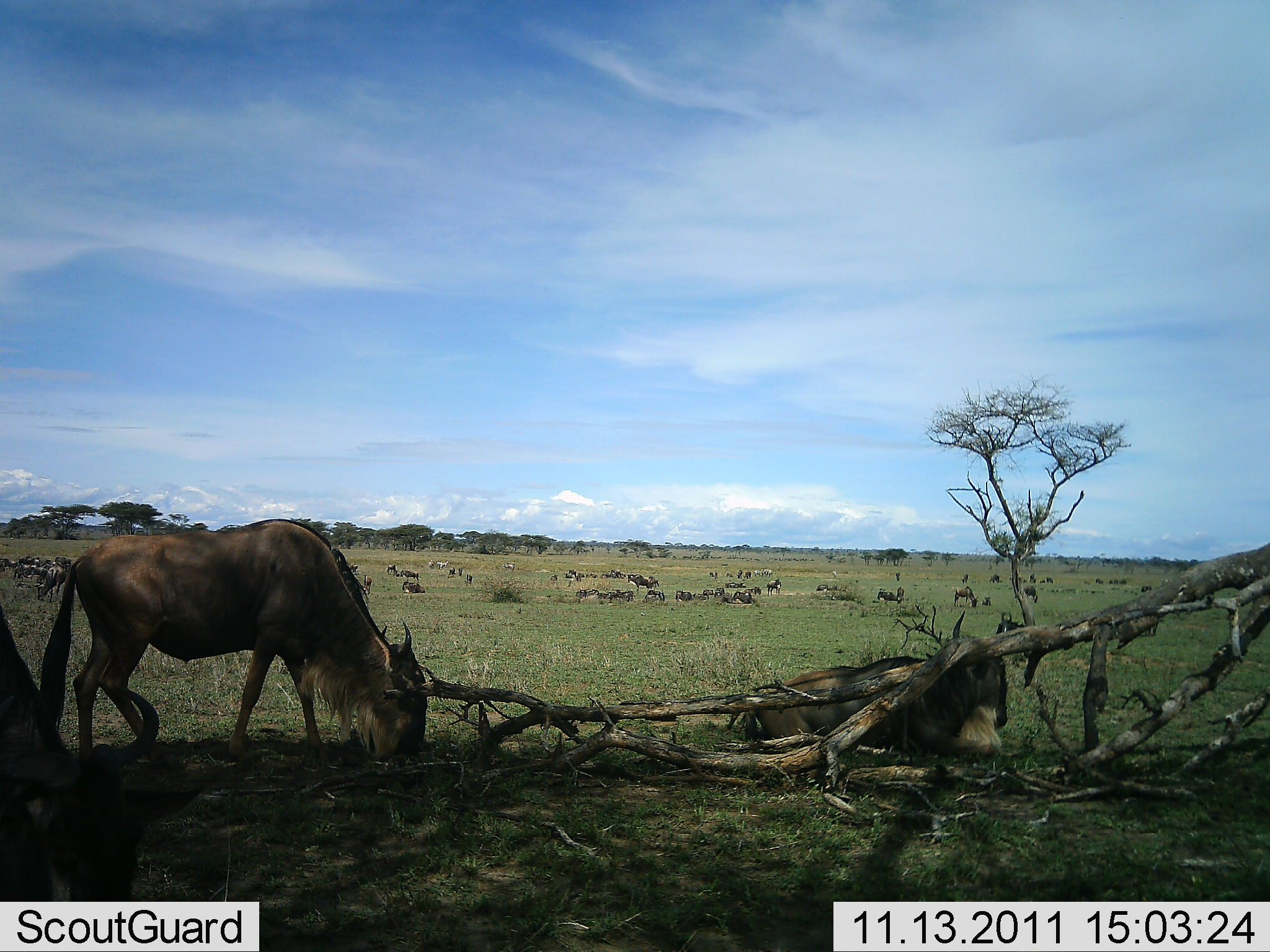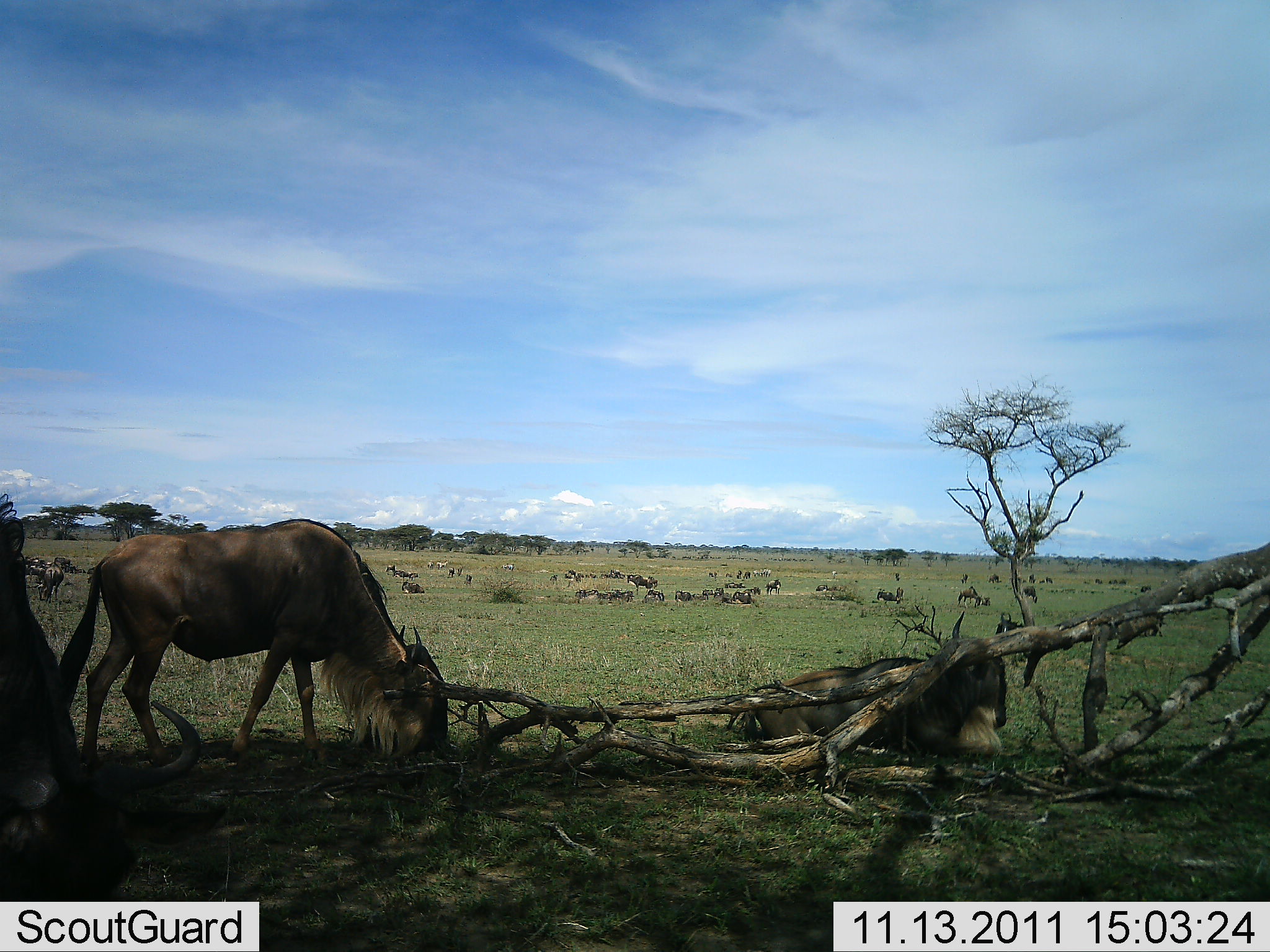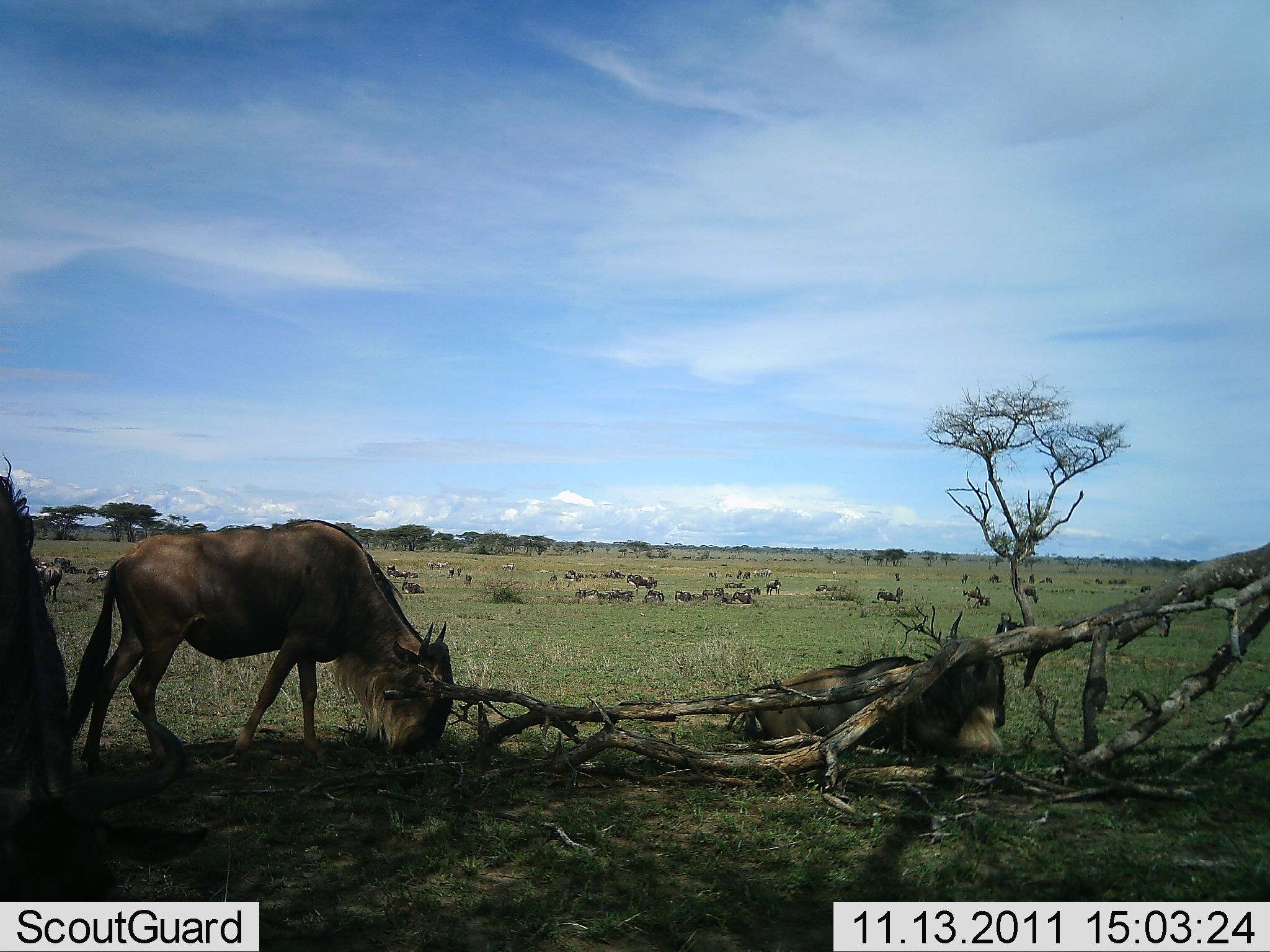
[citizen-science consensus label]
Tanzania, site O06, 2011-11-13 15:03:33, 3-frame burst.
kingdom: Animalia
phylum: Chordata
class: Mammalia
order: Artiodactyla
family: Bovidae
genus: Connochaetes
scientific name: Connochaetes taurinus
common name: blue wildebeest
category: wildebeest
Wildebeest (blue wildebeest) (Connochaetes taurinus), count 11-50. Behavior (volunteer vote fractions): standing 43%, resting 86%, moving 14%, interacting 0%. Young present (vote fraction): 0%. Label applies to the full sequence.